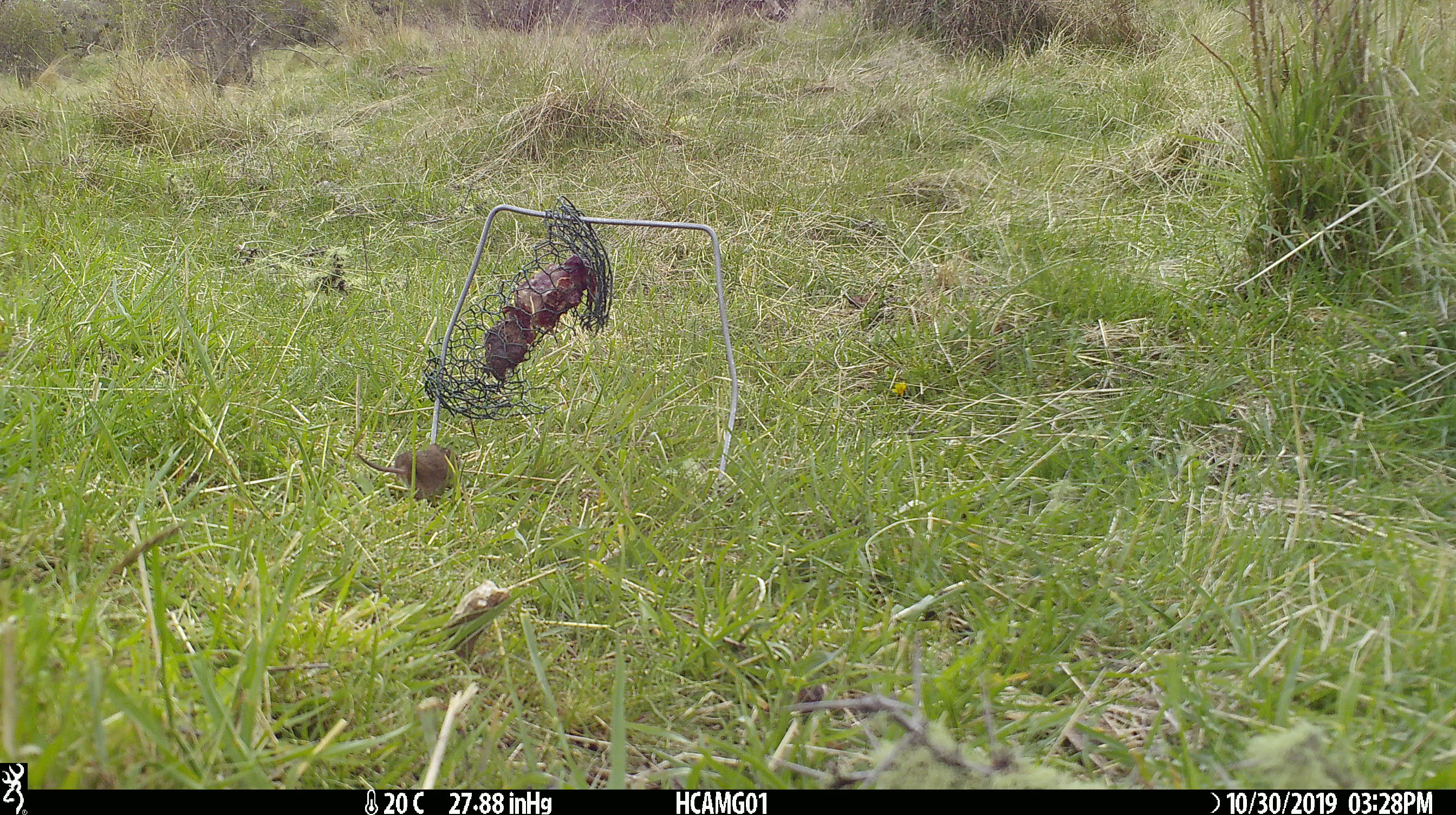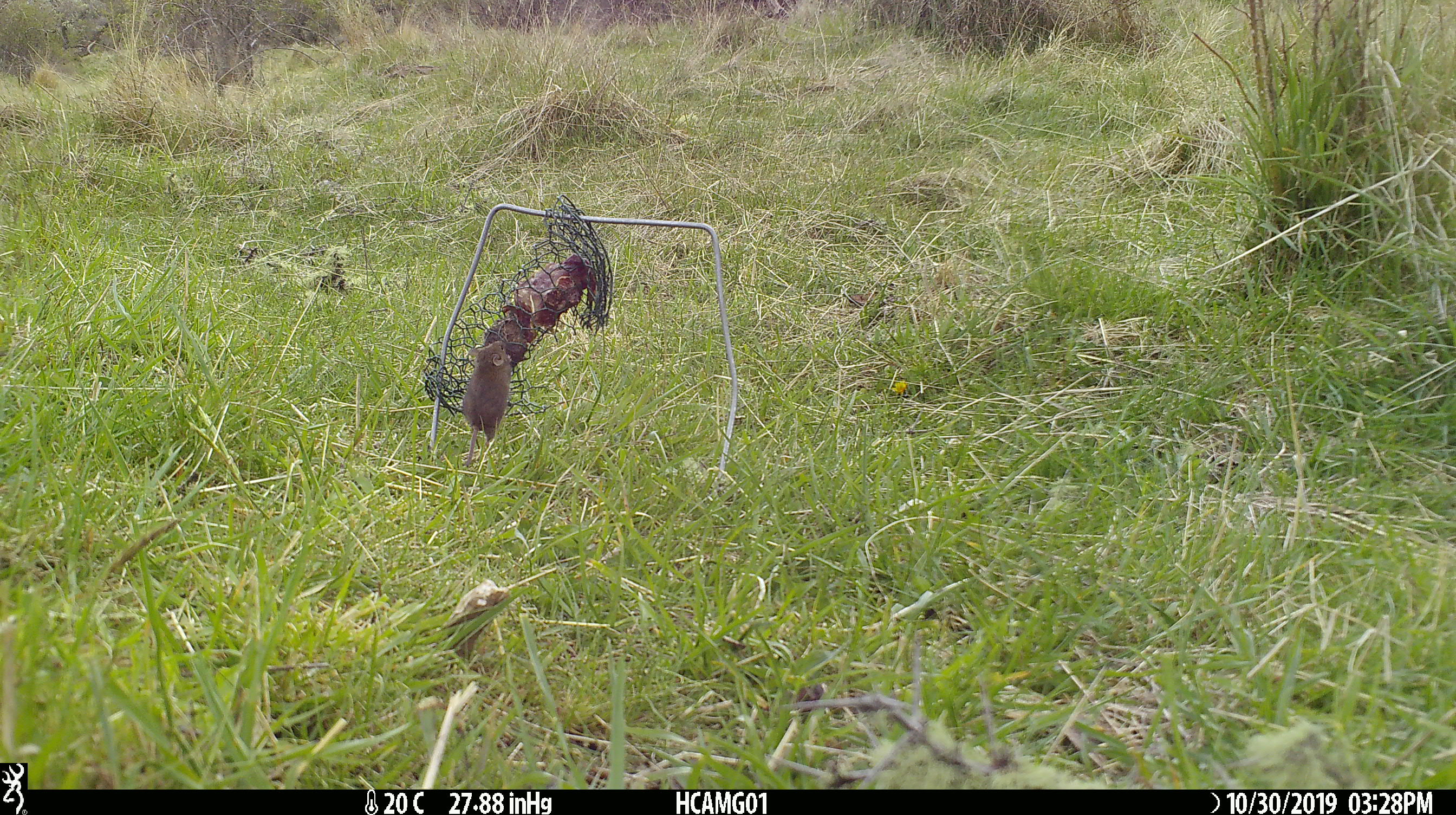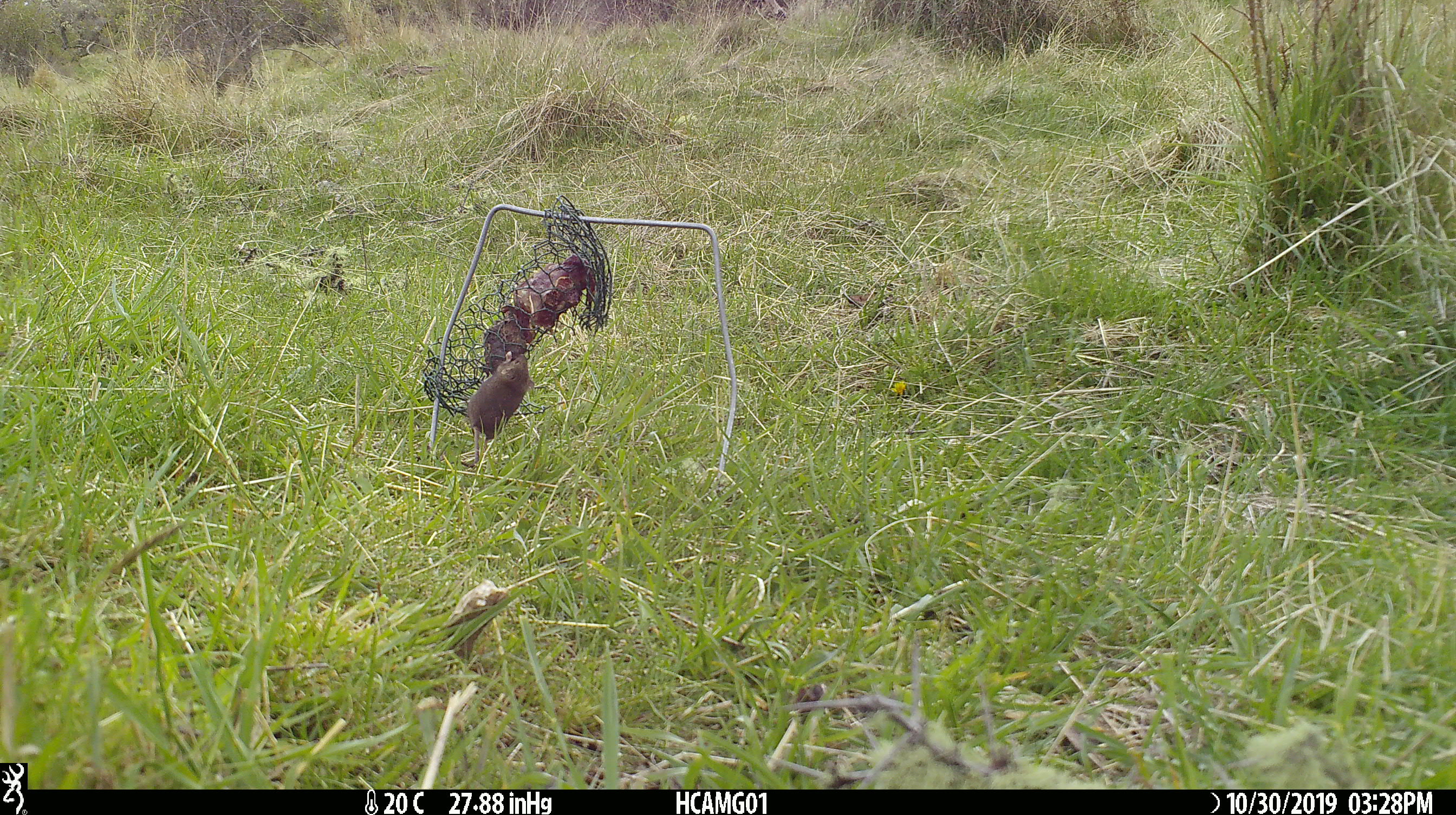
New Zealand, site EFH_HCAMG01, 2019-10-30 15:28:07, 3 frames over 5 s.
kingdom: Animalia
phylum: Chordata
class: Mammalia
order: Rodentia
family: Muridae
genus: Mus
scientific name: Mus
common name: mouse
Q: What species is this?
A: Mouse (Mus).